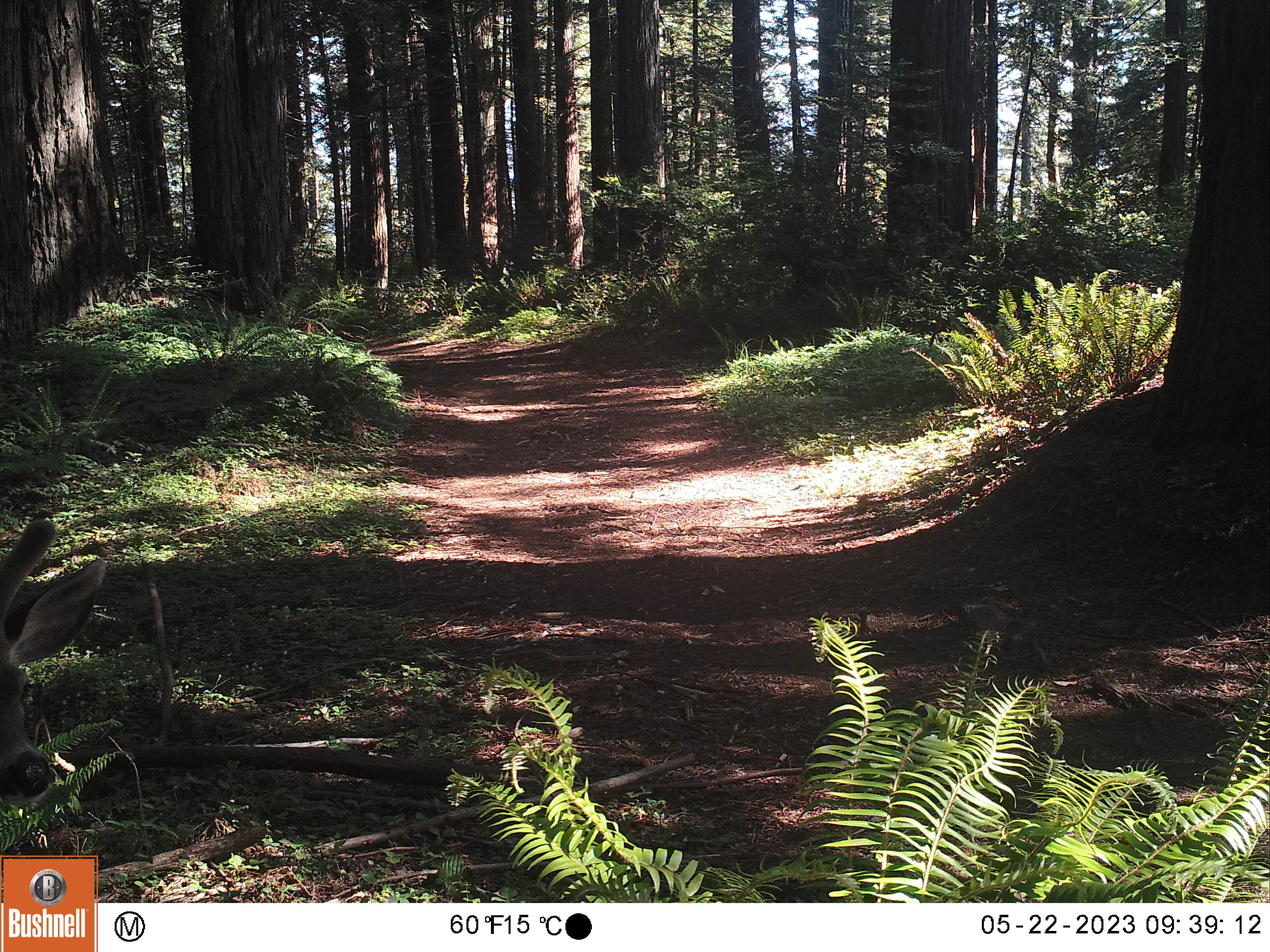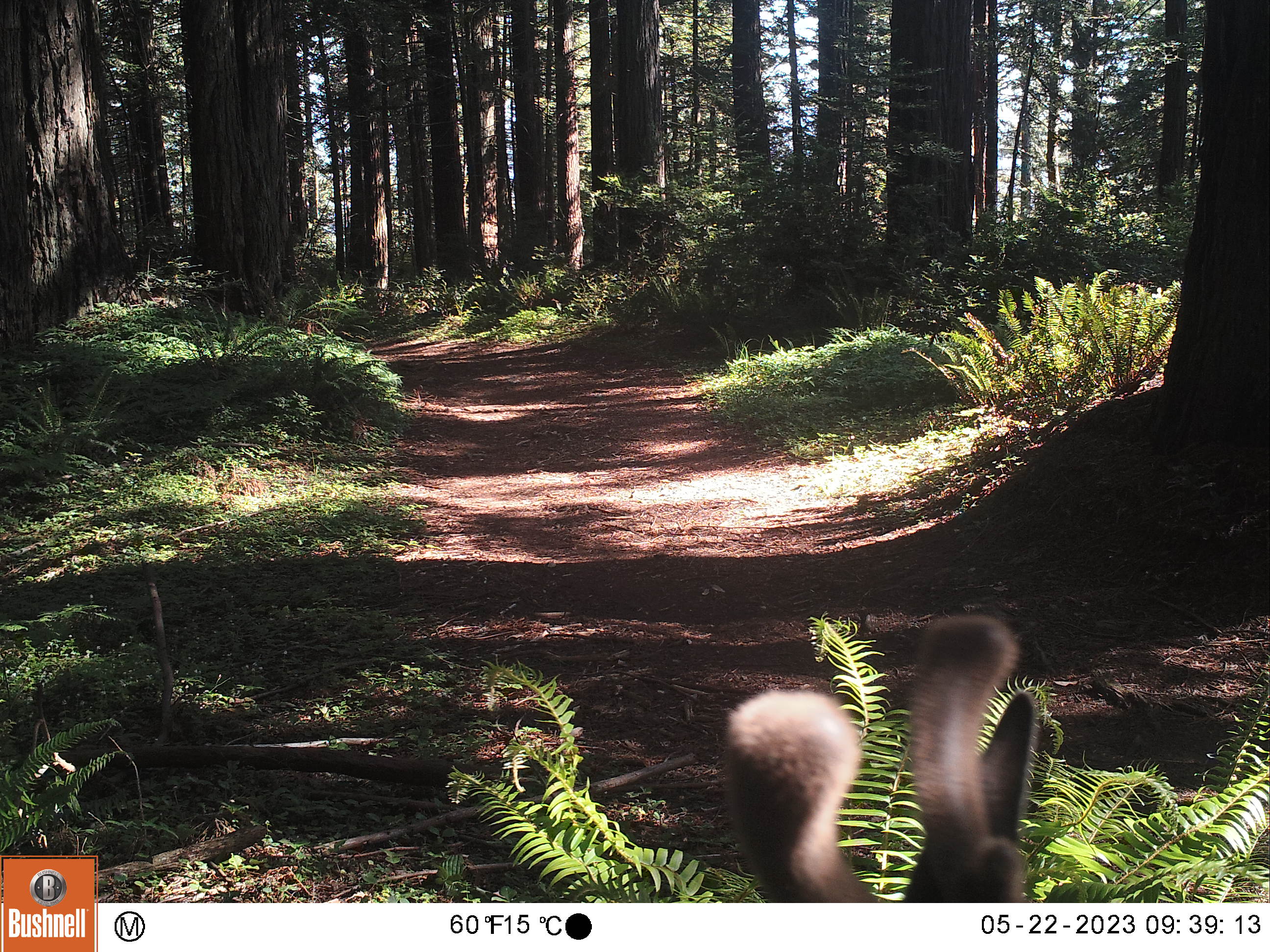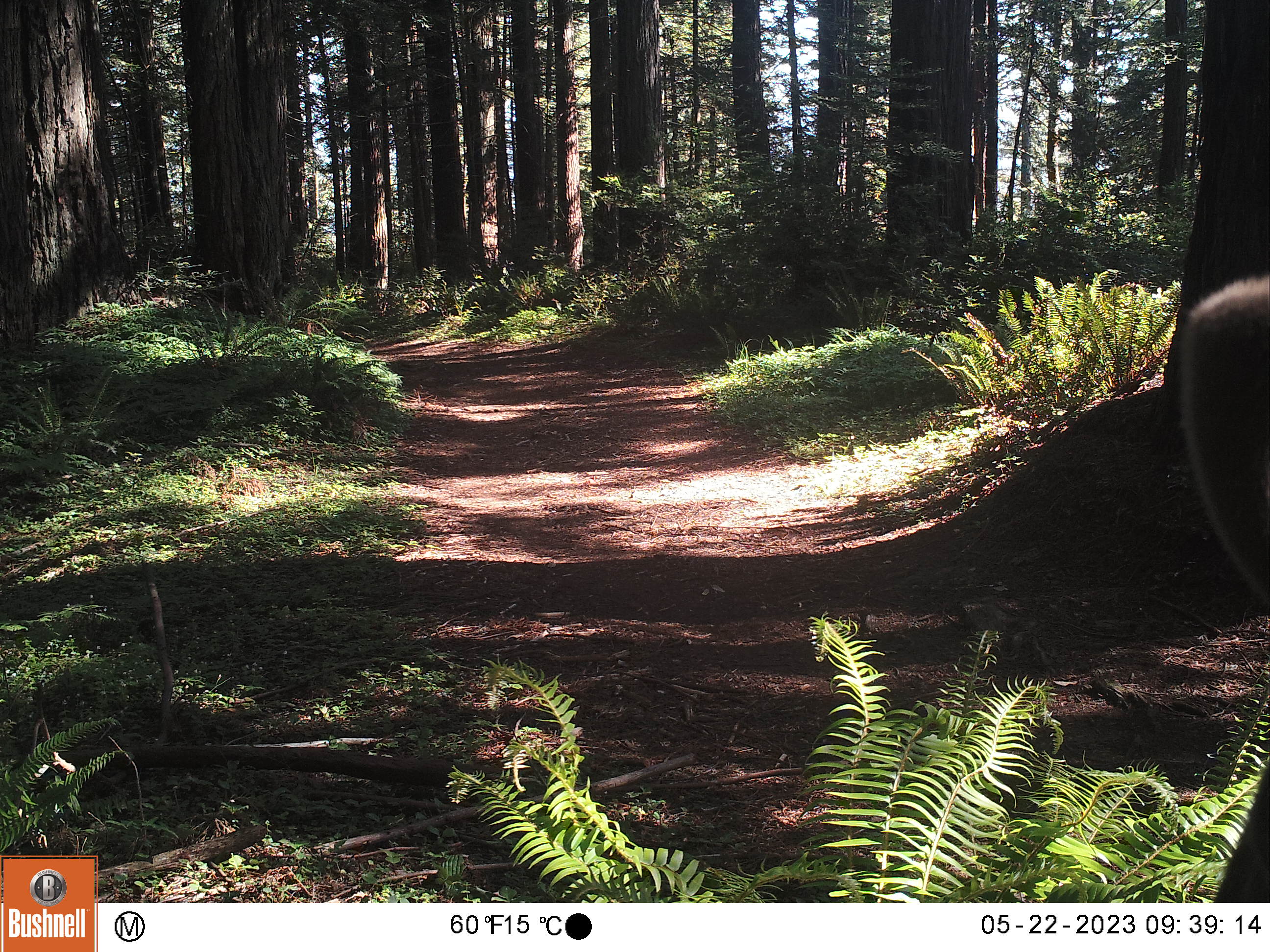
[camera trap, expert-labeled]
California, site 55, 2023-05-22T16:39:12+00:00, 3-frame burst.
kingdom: Animalia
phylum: Chordata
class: Mammalia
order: Artiodactyla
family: Cervidae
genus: Odocoileus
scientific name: Odocoileus hemionus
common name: mule deer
Mule deer (Odocoileus hemionus).